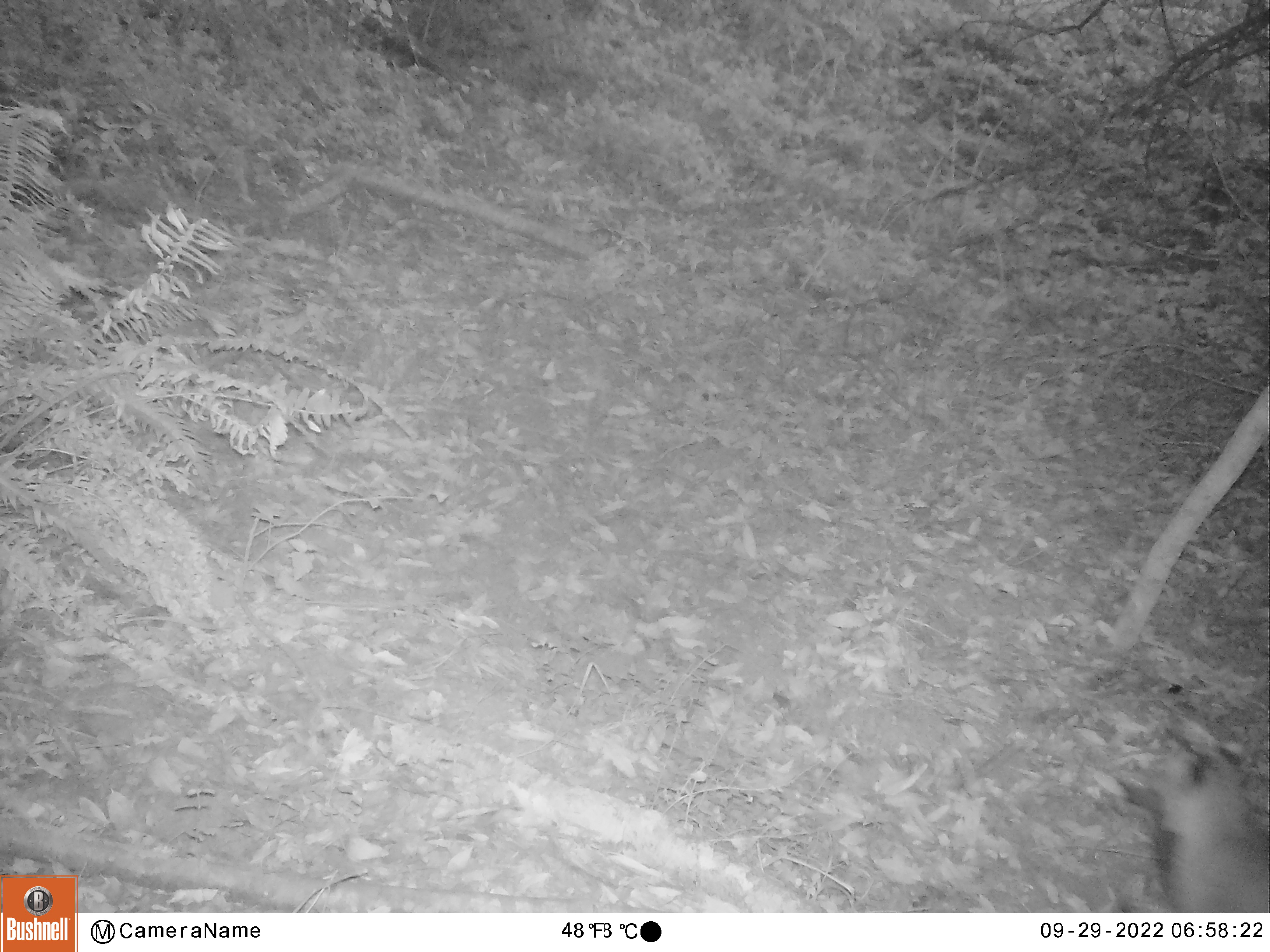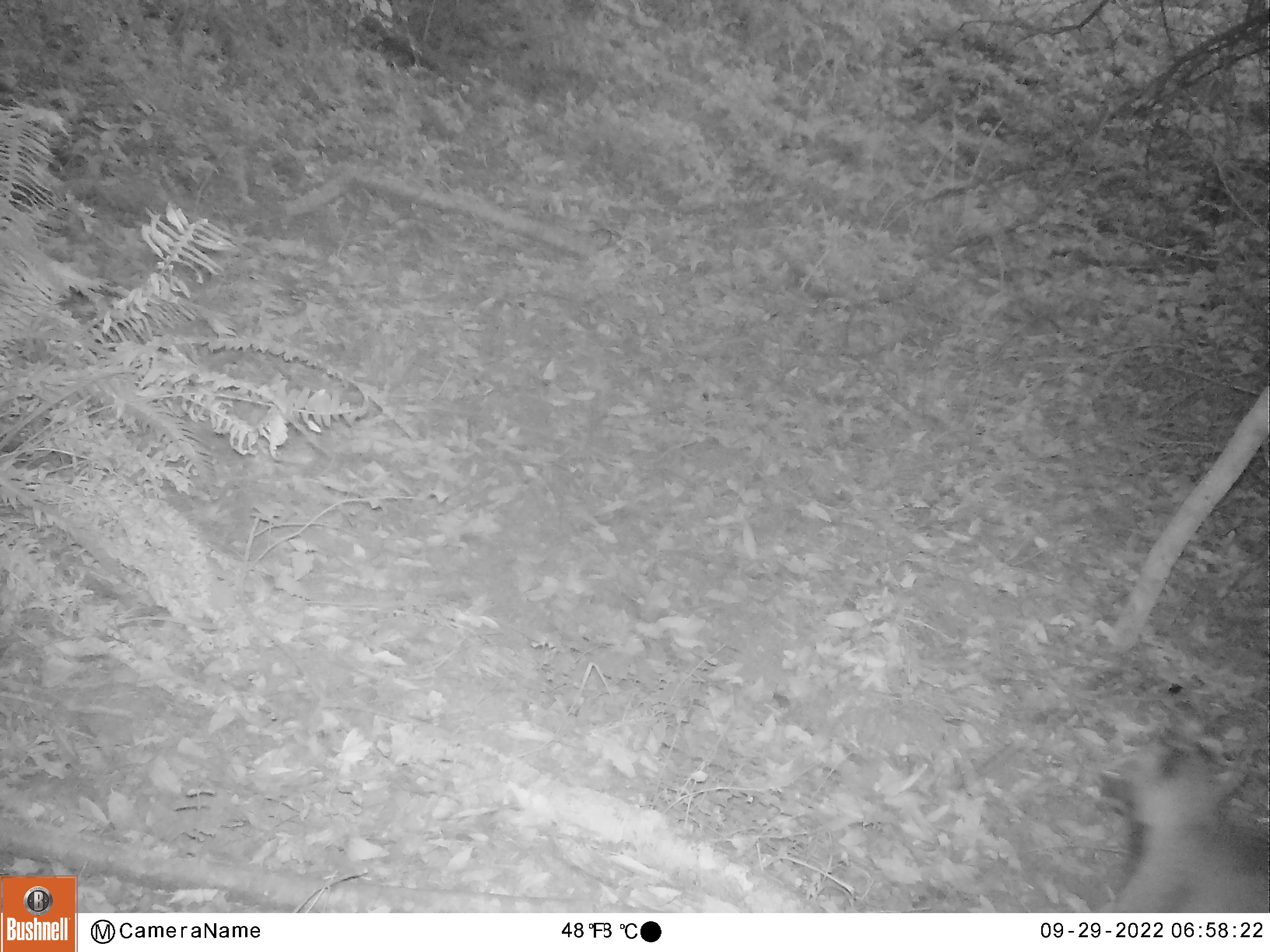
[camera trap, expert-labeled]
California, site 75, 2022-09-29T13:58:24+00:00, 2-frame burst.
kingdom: Animalia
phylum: Chordata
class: Mammalia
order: Carnivora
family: Felidae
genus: Lynx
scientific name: Lynx rufus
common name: bobcat